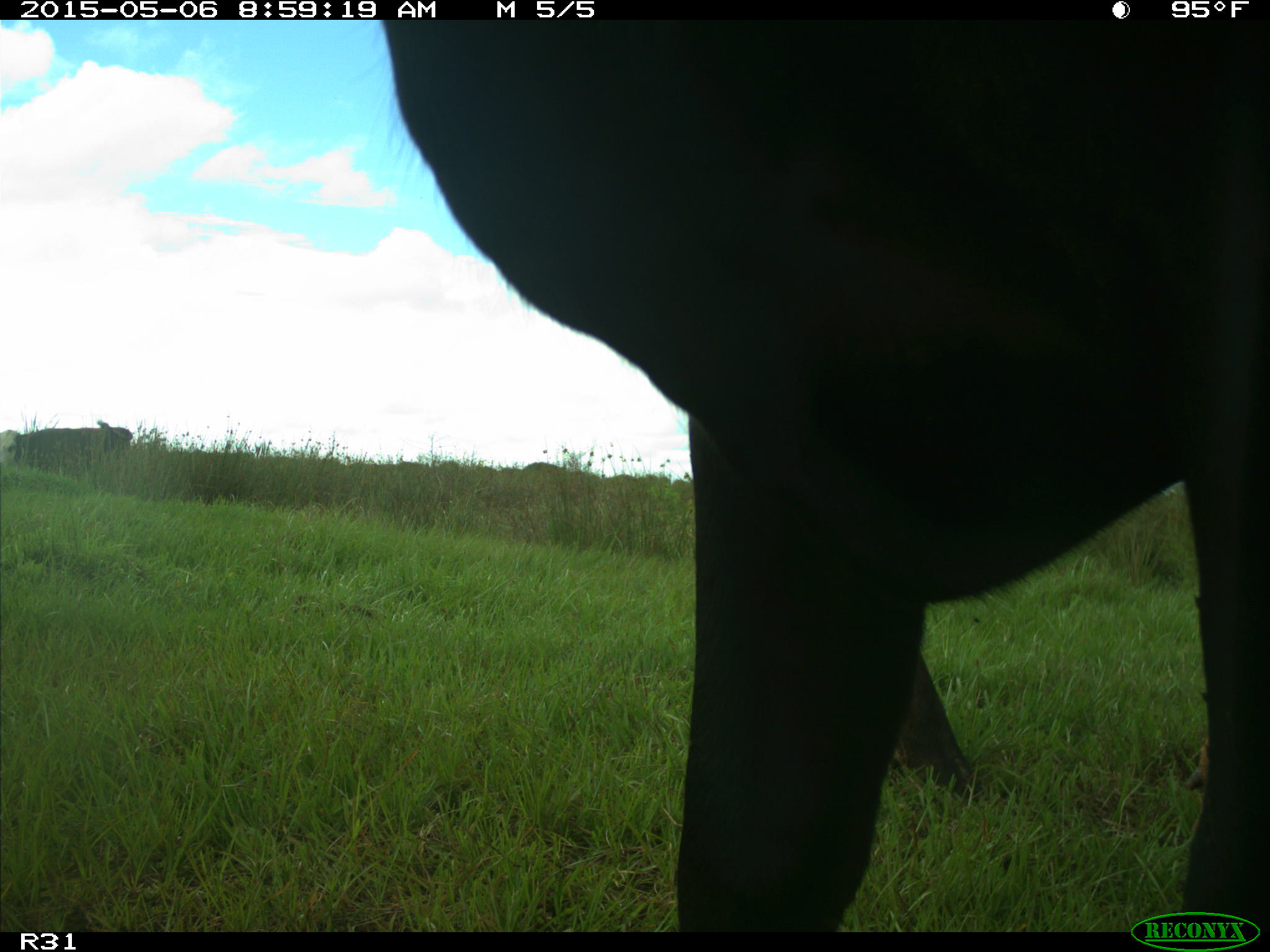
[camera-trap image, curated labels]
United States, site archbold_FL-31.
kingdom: Animalia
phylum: Chordata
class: Mammalia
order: Artiodactyla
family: Bovidae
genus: Bos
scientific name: Bos taurus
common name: domestic cow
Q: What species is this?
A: Bos taurus (domestic cow).